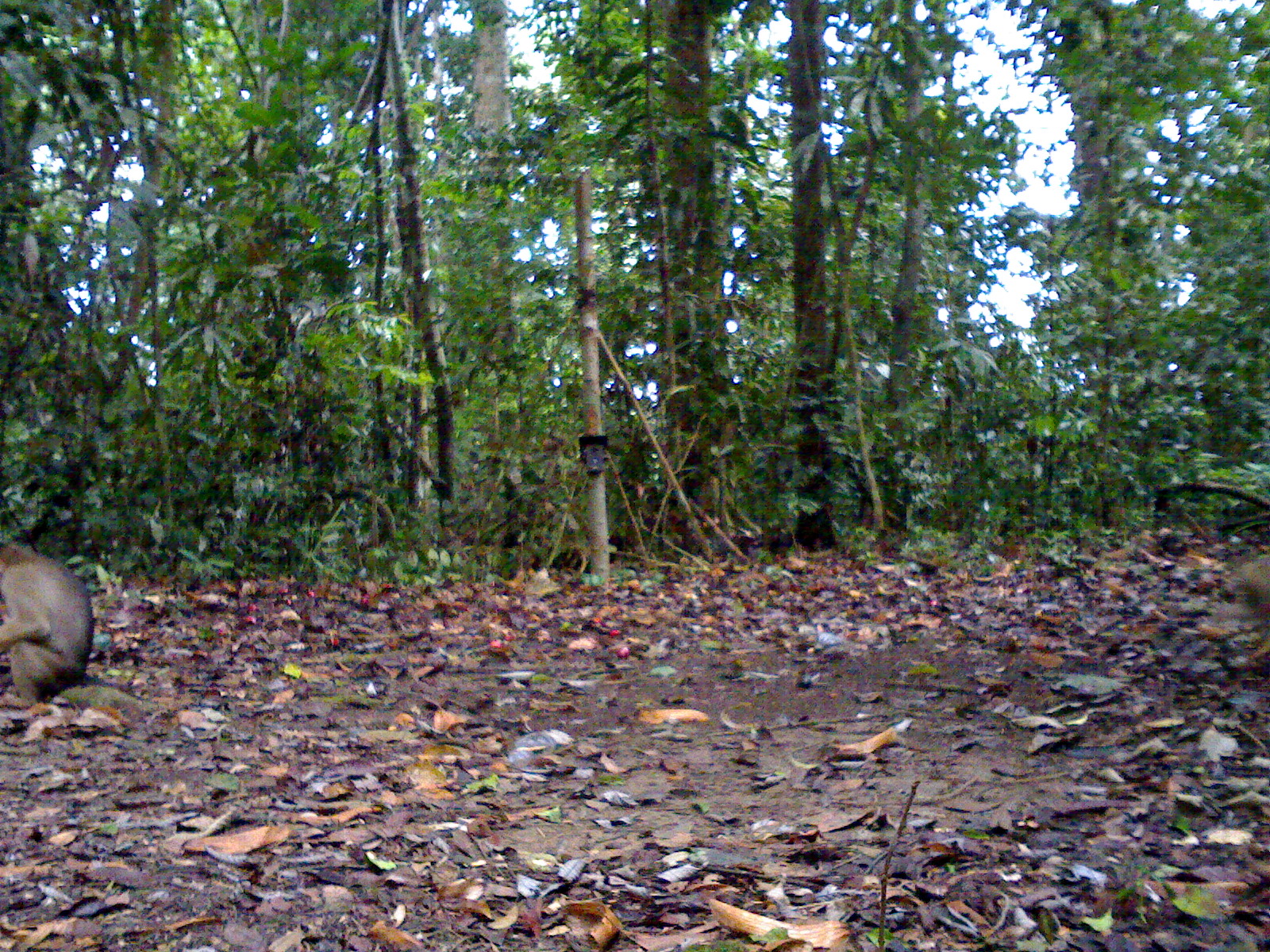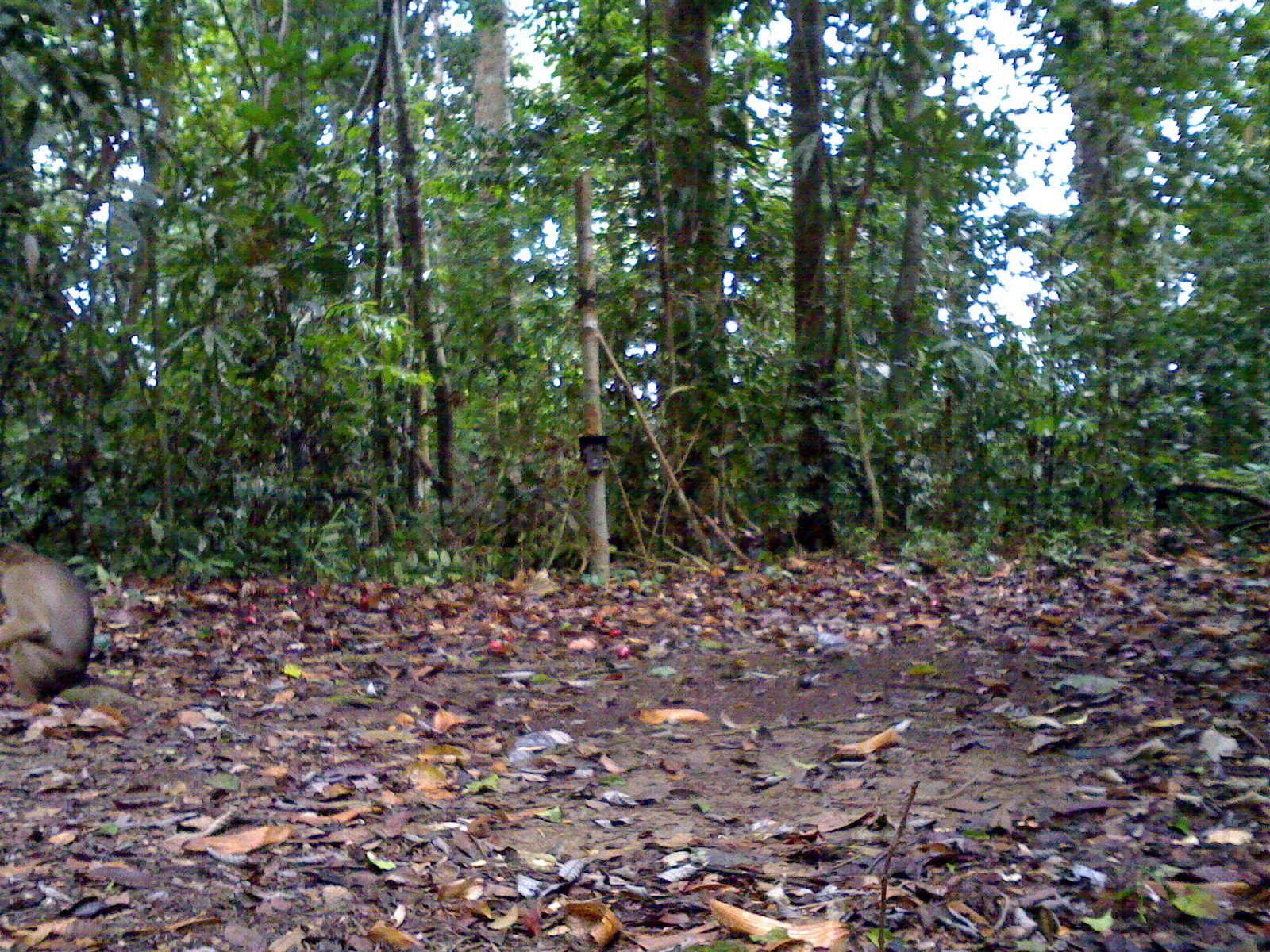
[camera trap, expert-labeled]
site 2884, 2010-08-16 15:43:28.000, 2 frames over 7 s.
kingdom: Animalia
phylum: Chordata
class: Mammalia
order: Primates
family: Cercopithecidae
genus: Macaca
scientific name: Macaca nemestrina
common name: southern pig-tailed macaque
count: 1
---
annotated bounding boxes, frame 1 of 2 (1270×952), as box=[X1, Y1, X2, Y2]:
macaca nemestrina: box=[0, 540, 94, 708]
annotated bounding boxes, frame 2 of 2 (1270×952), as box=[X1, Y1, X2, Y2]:
macaca nemestrina: box=[0, 540, 95, 710]